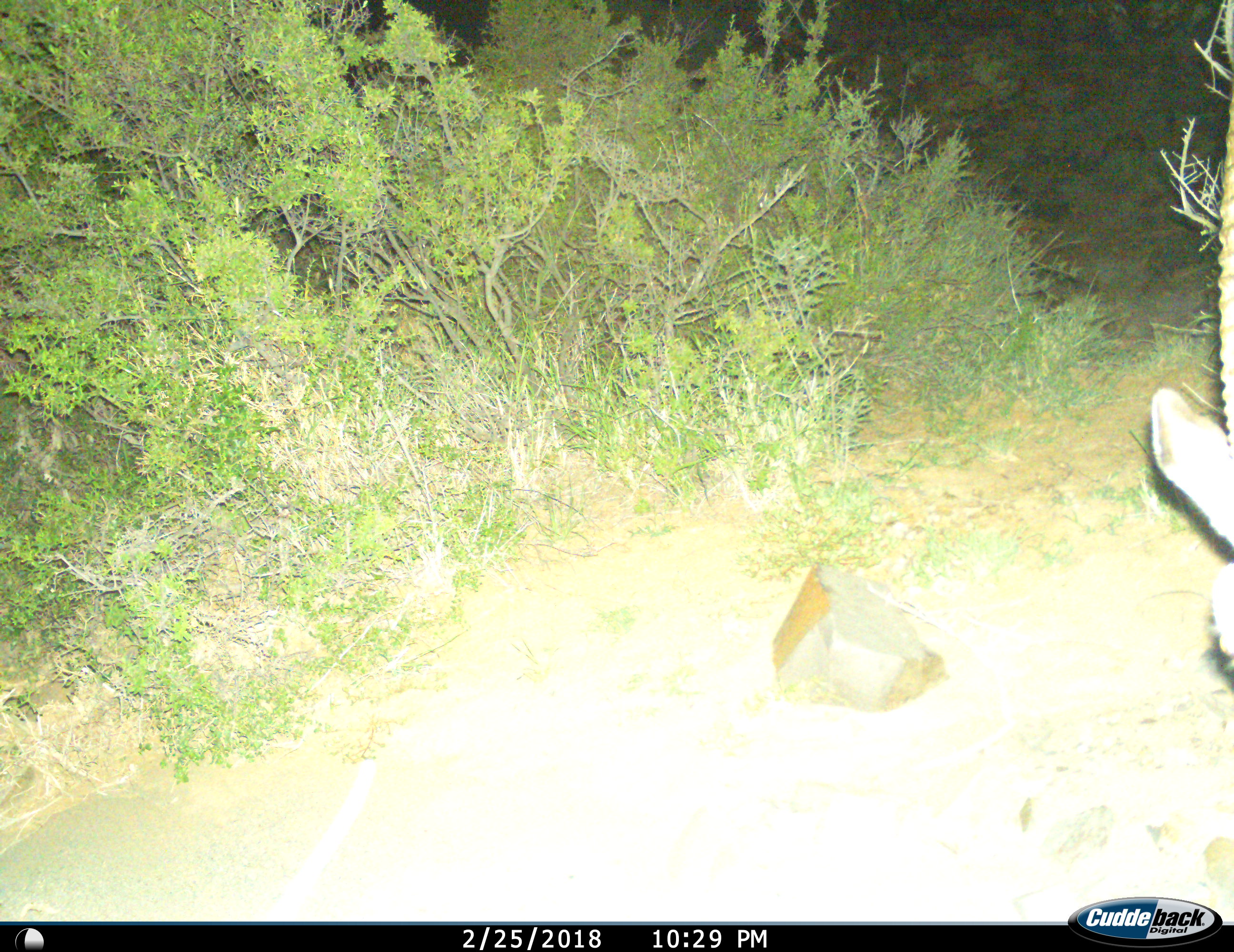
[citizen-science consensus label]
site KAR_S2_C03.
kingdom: Animalia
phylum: Chordata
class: Mammalia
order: Artiodactyla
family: Bovidae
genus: Oryx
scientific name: Oryx gazella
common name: gemsbok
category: oryx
Oryx (gemsbok) (Oryx gazella), count 1. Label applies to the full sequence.